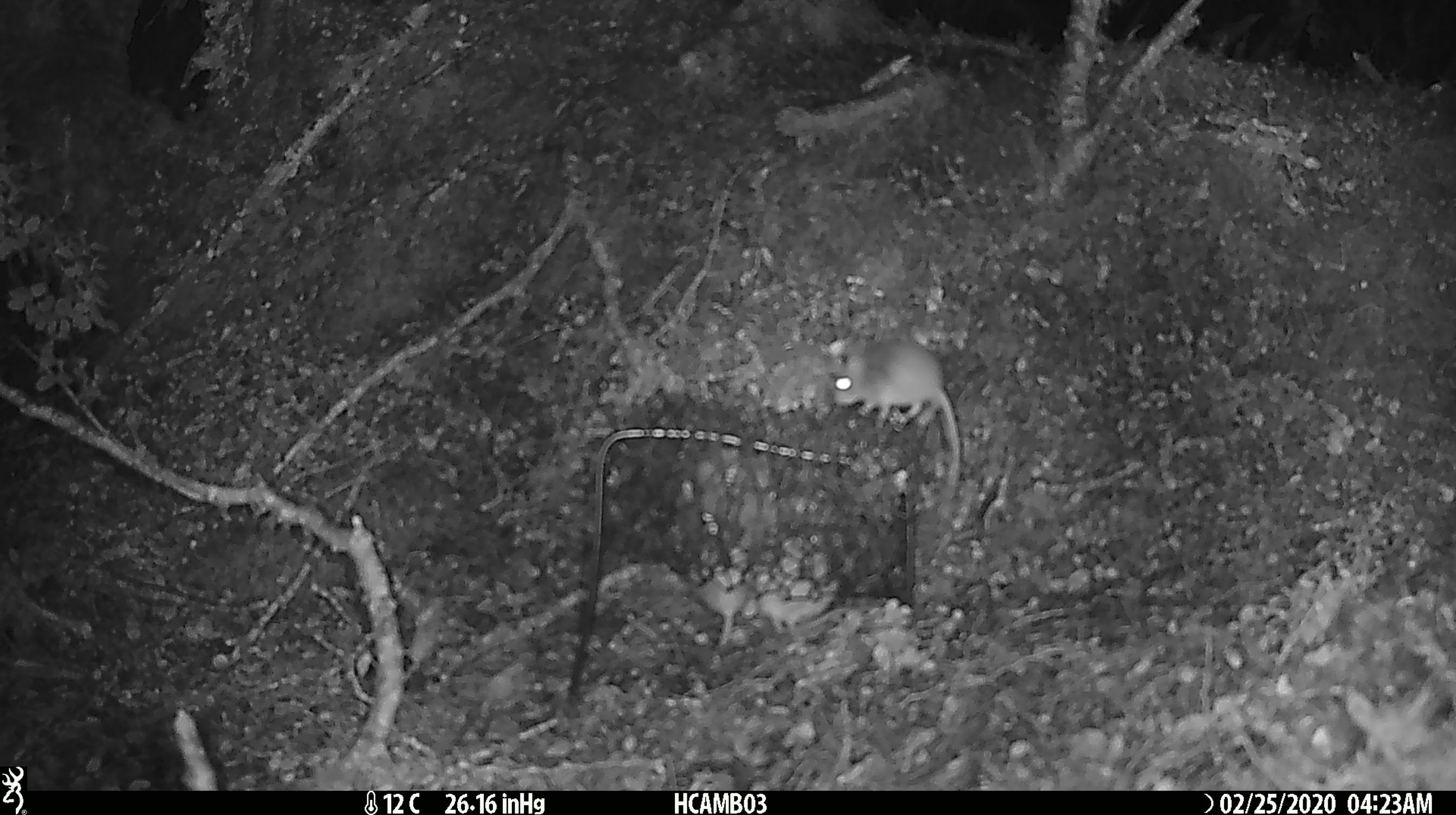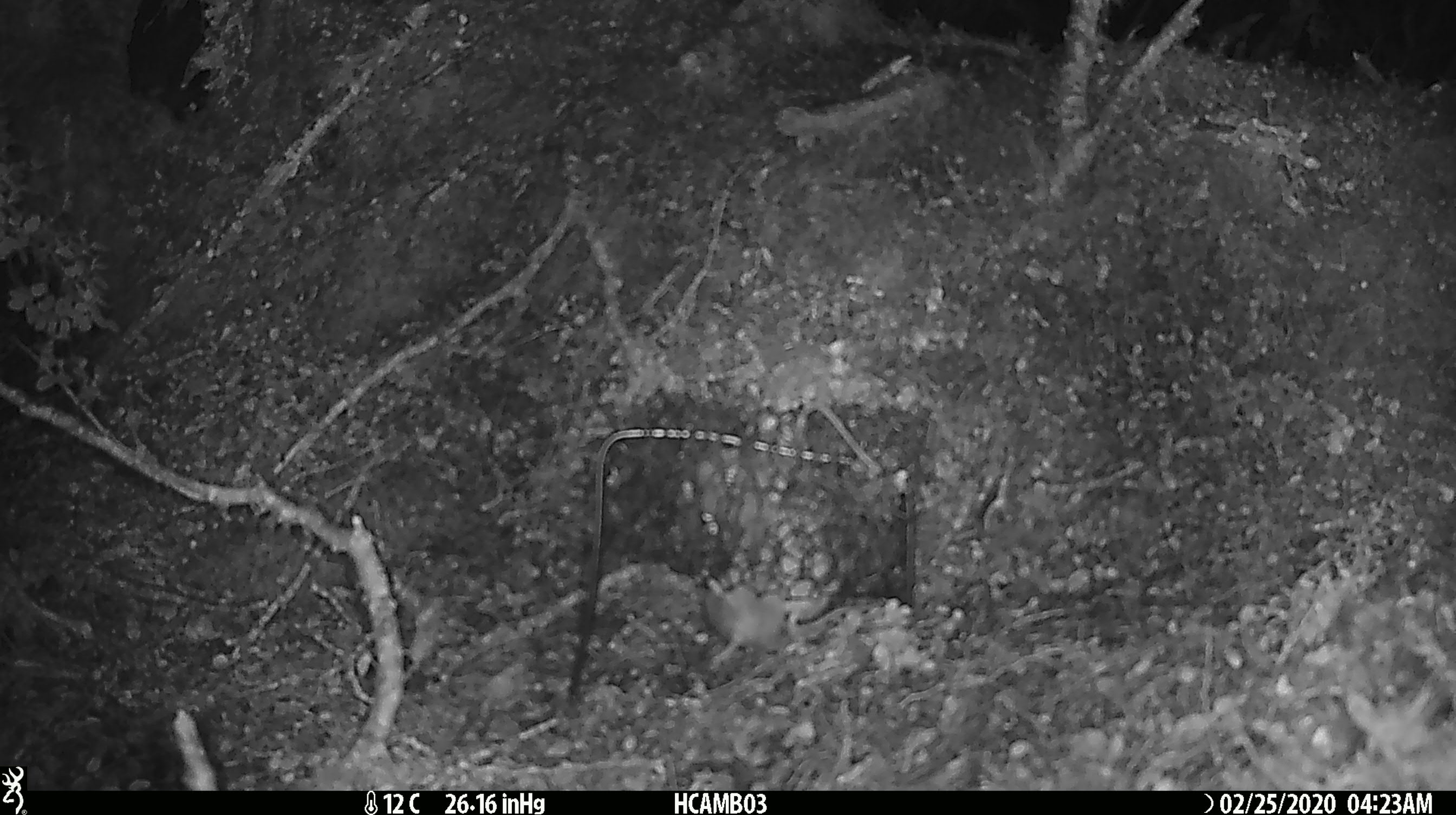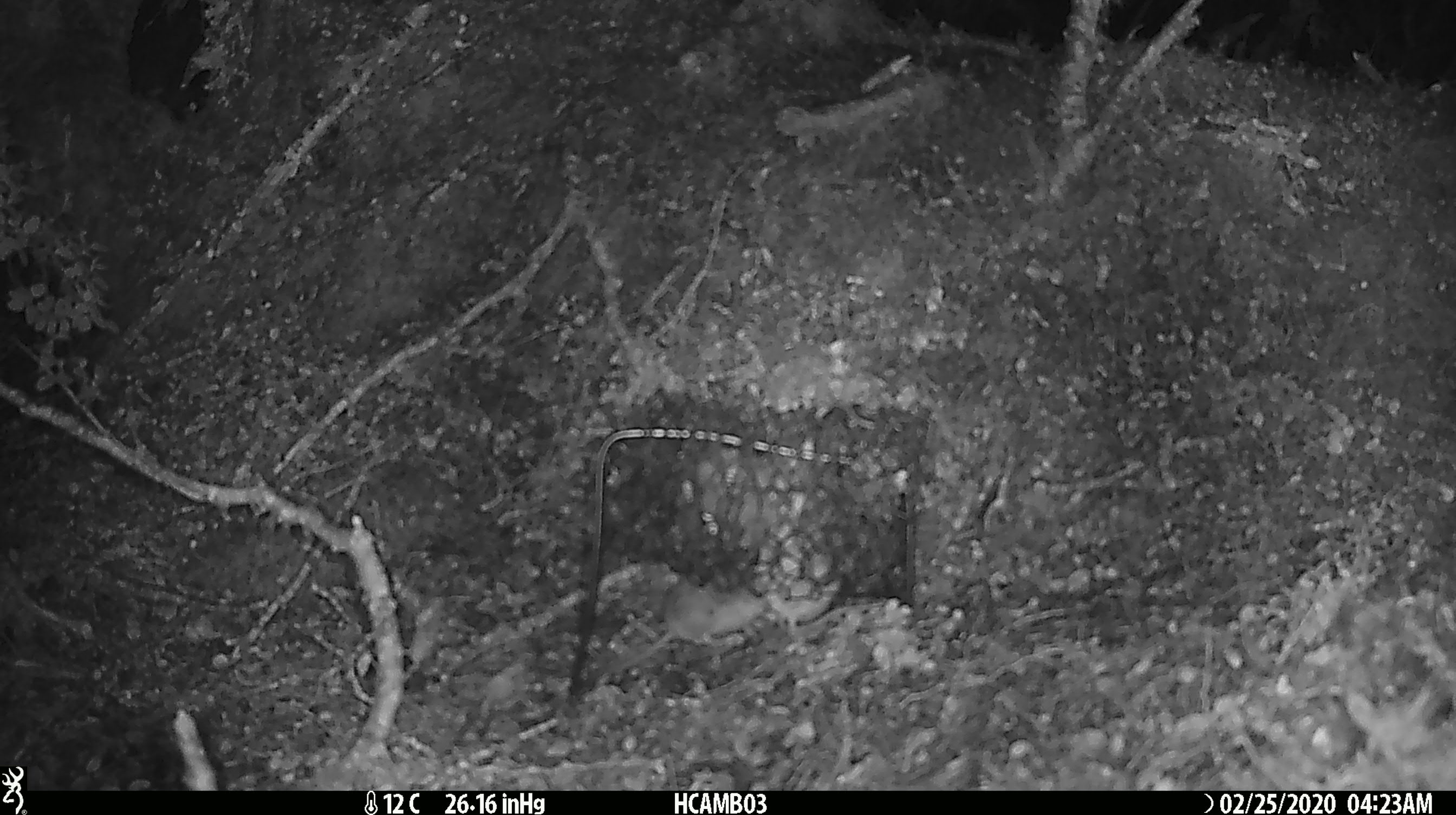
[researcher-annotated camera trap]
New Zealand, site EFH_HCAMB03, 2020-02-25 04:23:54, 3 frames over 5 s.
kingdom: Animalia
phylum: Chordata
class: Mammalia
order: Rodentia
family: Muridae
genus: Mus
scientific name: Mus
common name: mouse